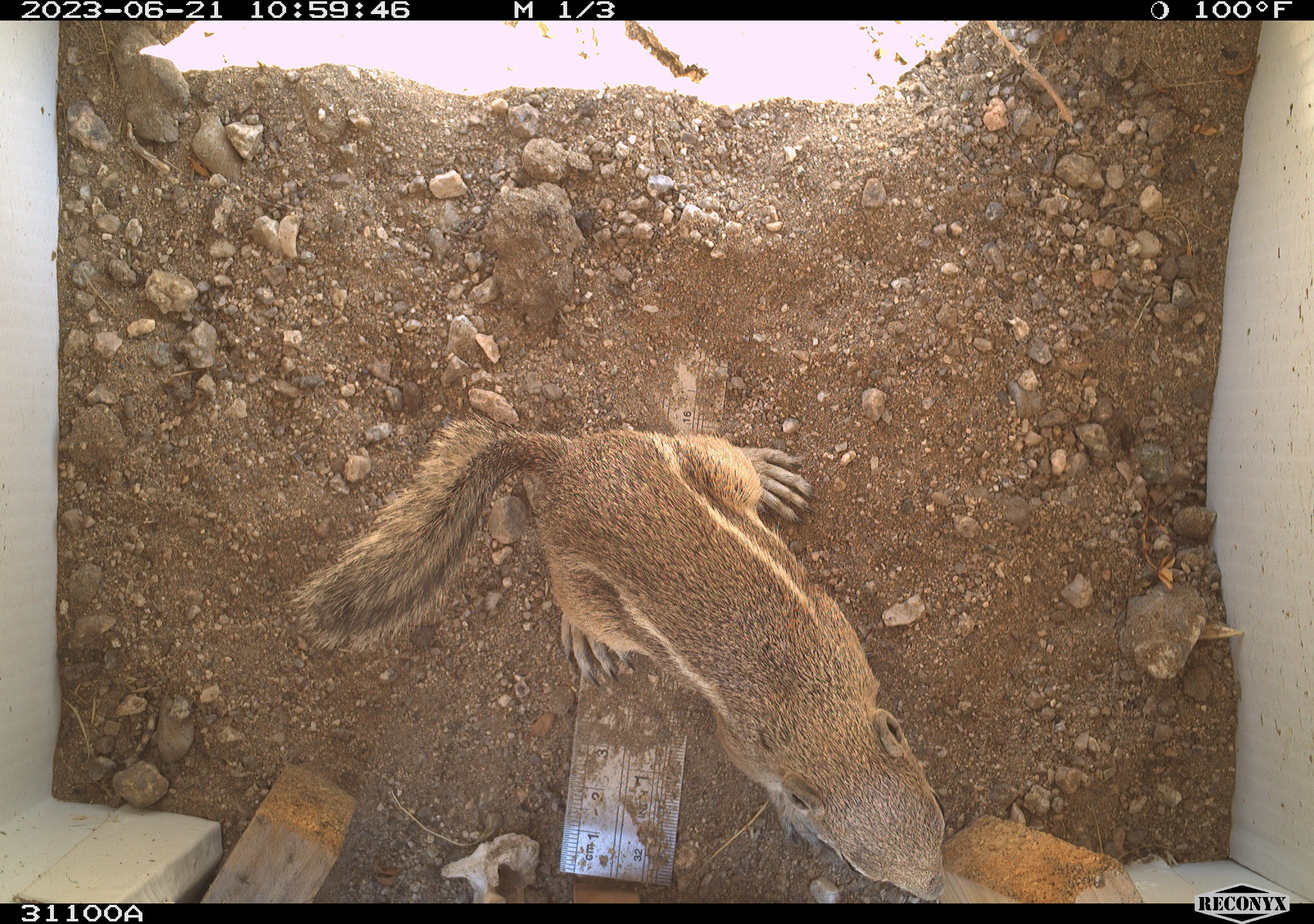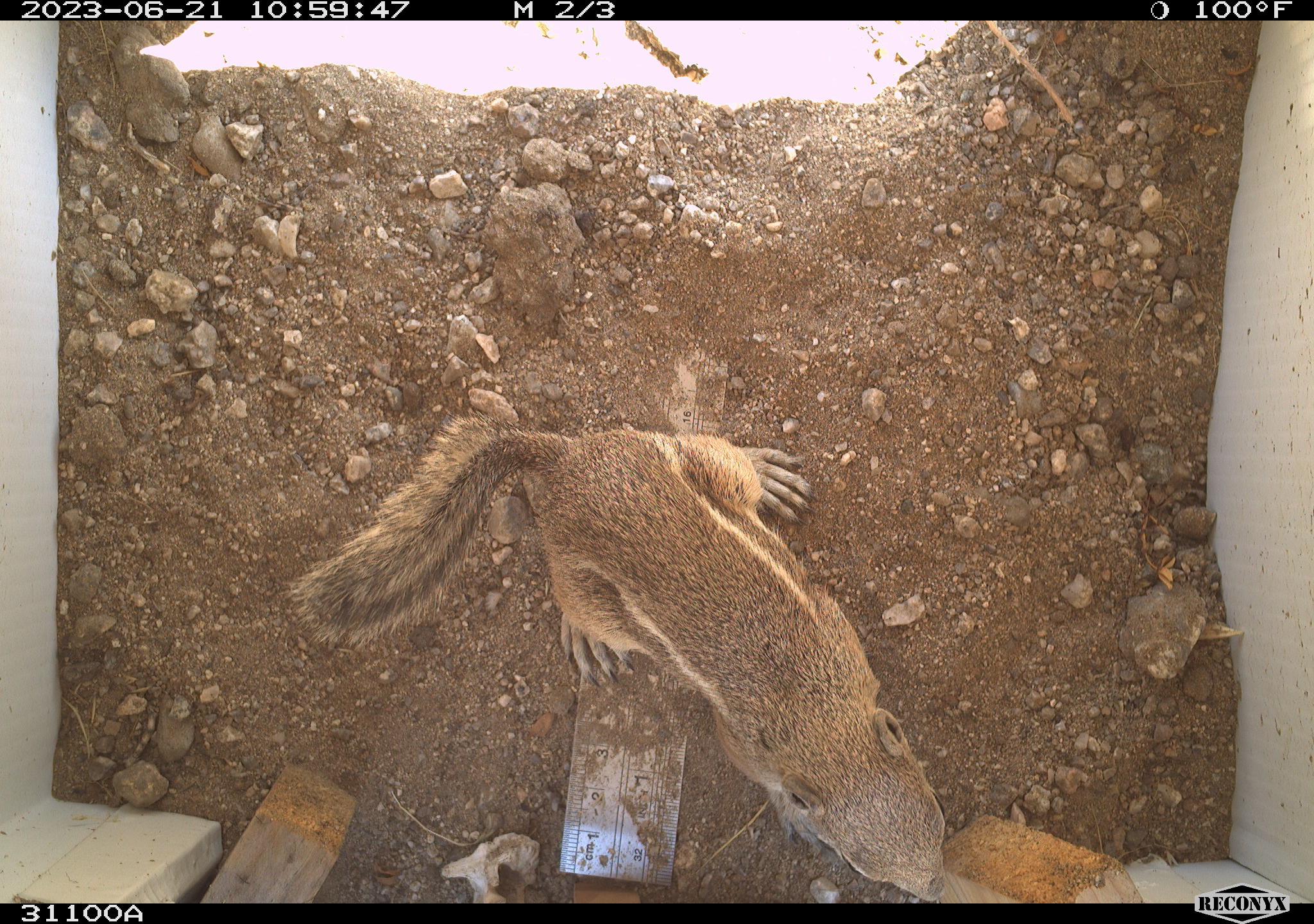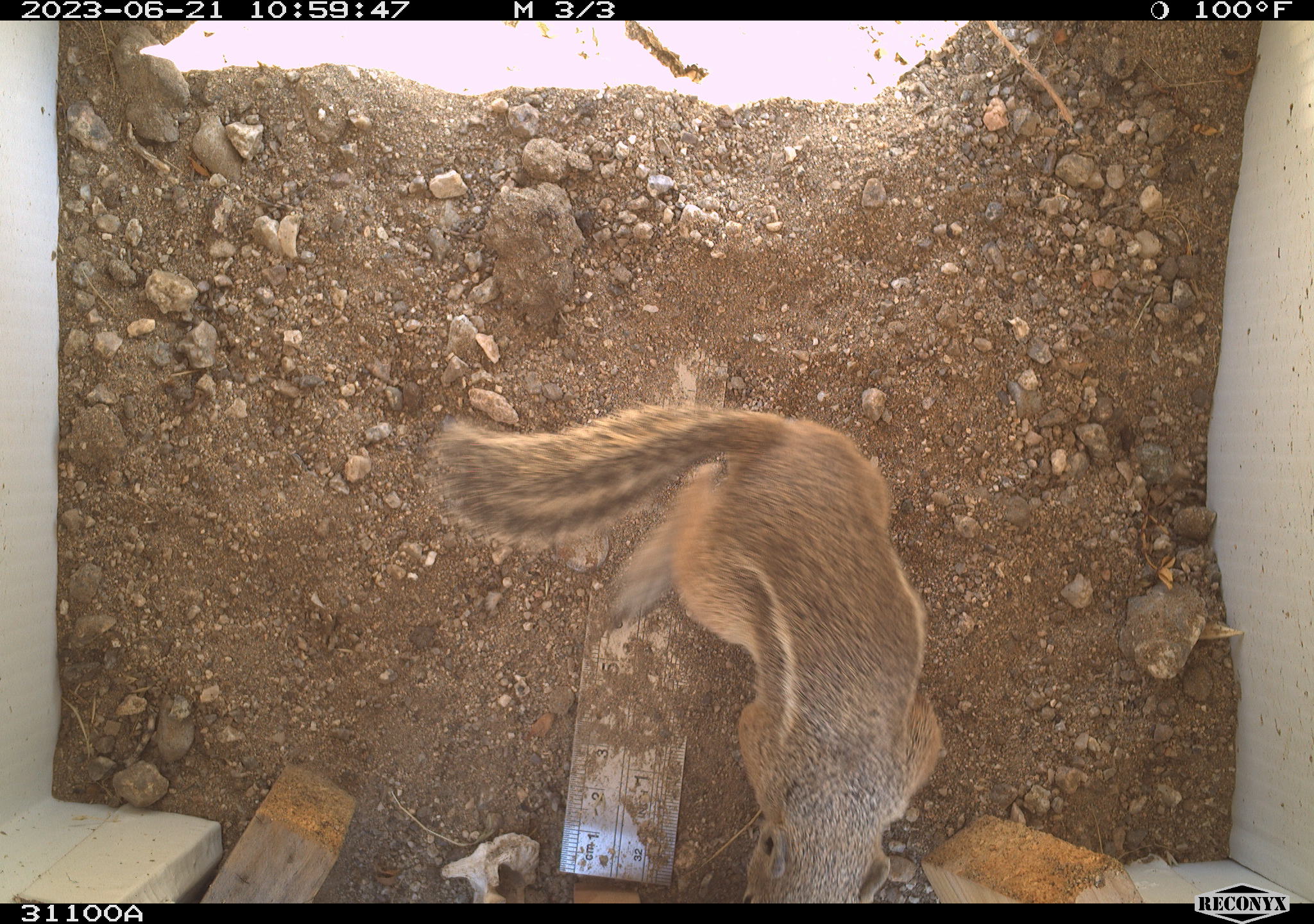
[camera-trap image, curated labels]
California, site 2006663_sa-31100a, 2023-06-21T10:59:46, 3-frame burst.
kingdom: Animalia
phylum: Chordata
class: Mammalia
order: Rodentia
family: Sciuridae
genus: Ammospermophilus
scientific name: Ammospermophilus leucurus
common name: white-tailed antelope squirrel